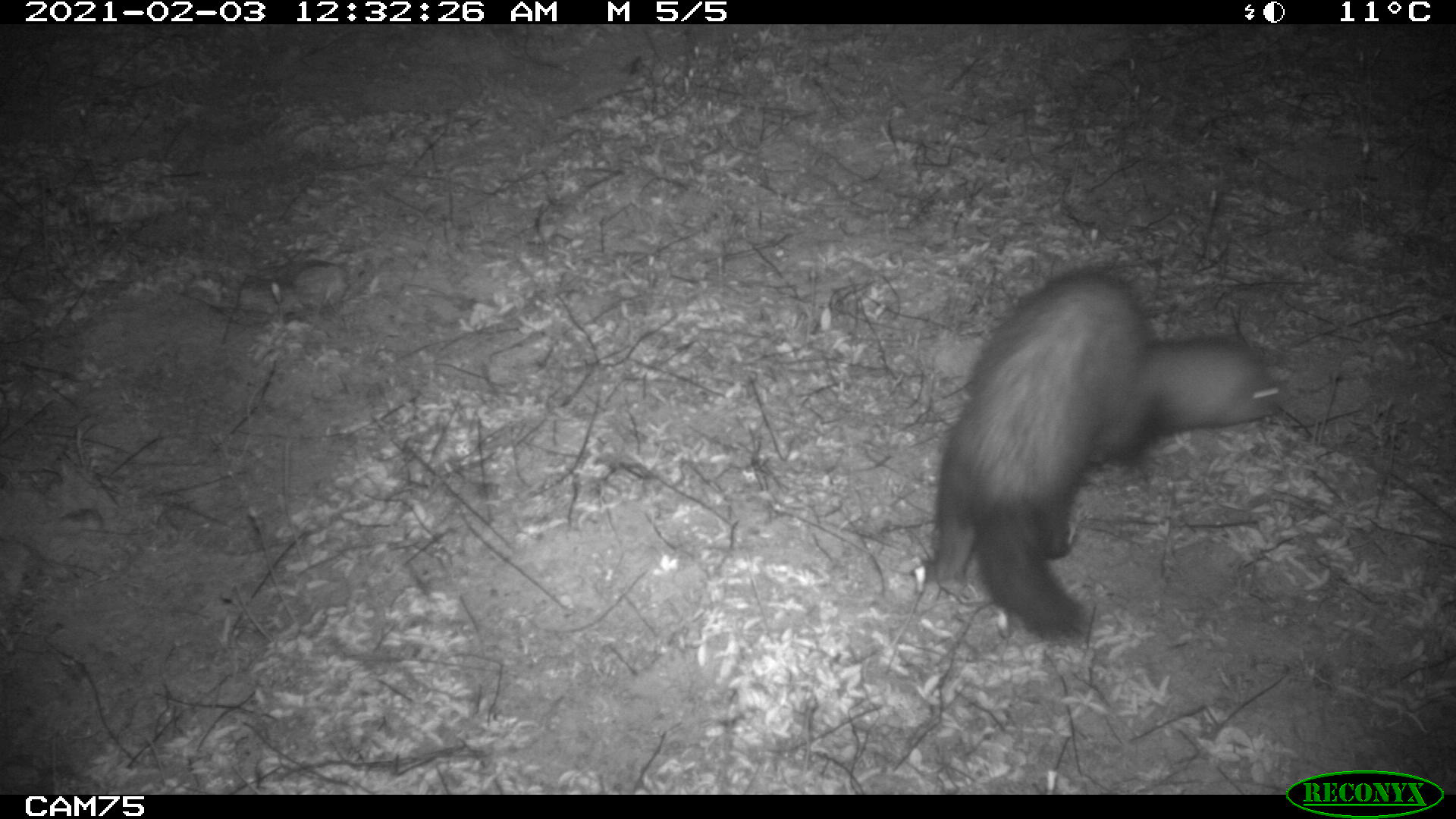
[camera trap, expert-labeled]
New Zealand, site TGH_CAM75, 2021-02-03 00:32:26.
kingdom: Animalia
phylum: Chordata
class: Mammalia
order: Carnivora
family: Mustelidae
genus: Mustela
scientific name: Mustela furo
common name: ferret